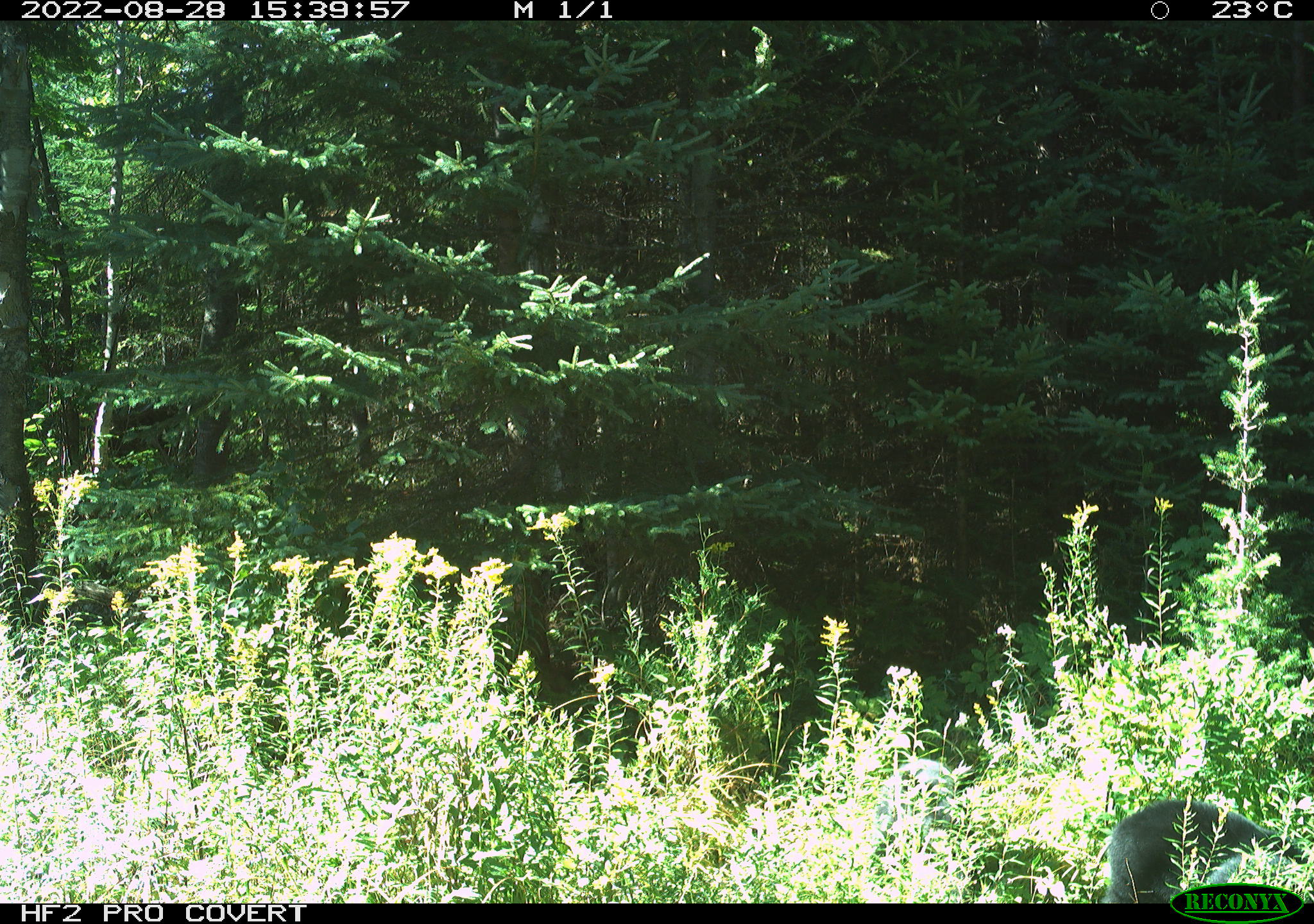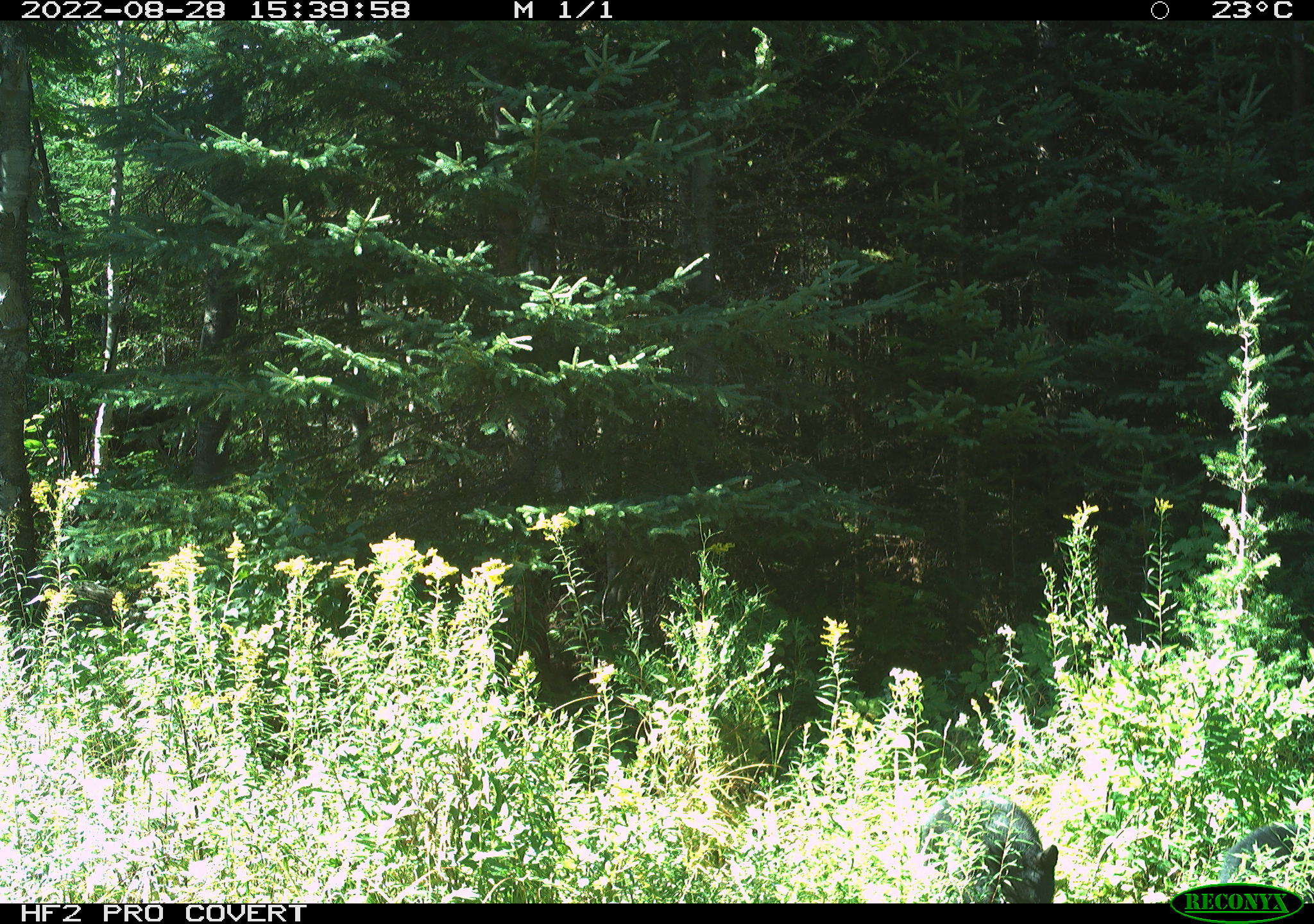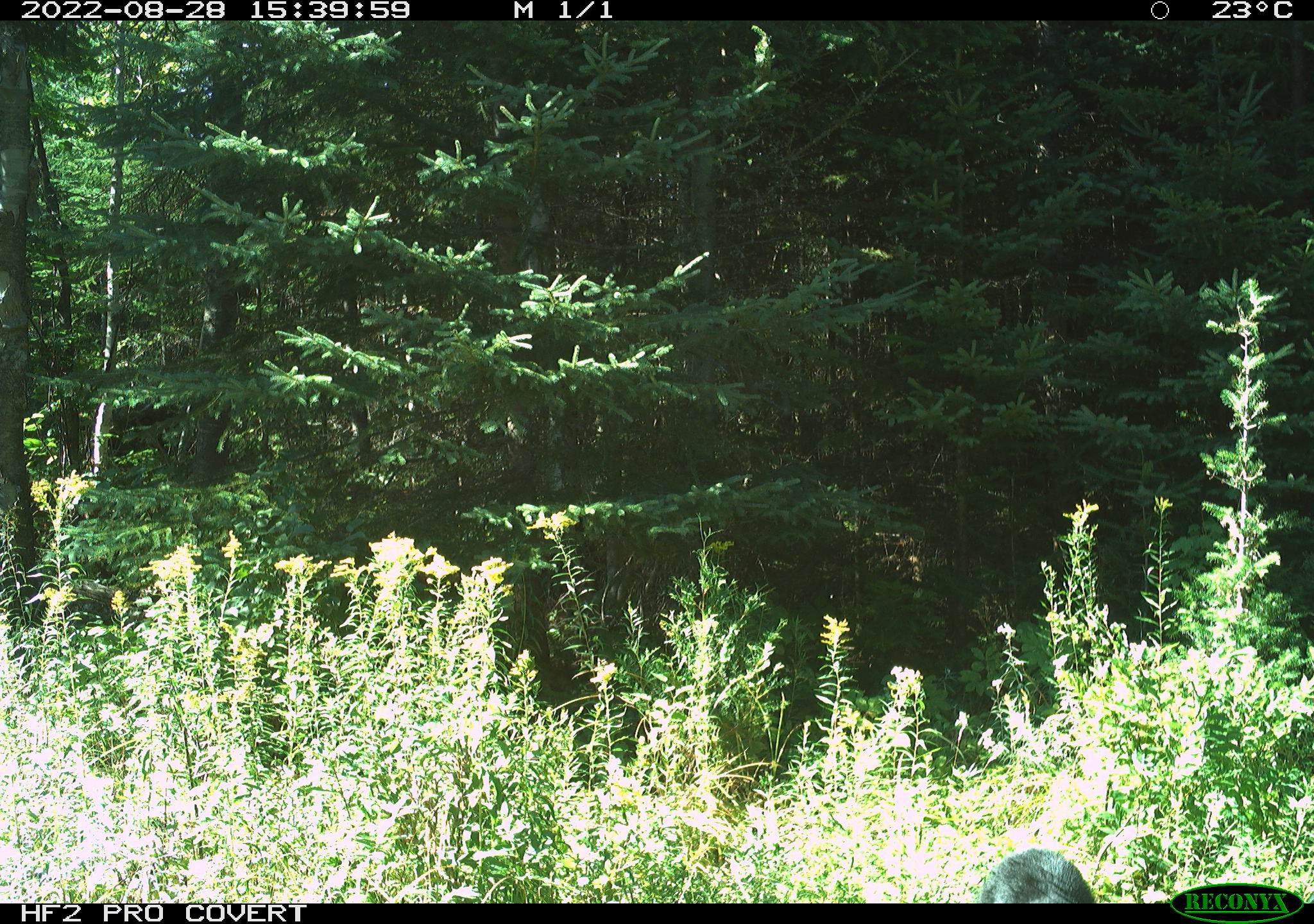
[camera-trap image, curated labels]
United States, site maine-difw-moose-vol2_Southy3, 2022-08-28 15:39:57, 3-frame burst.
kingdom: Animalia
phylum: Chordata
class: Mammalia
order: Carnivora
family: Ursidae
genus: Ursus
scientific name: Ursus americanus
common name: black bear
Black bear (Ursus americanus).